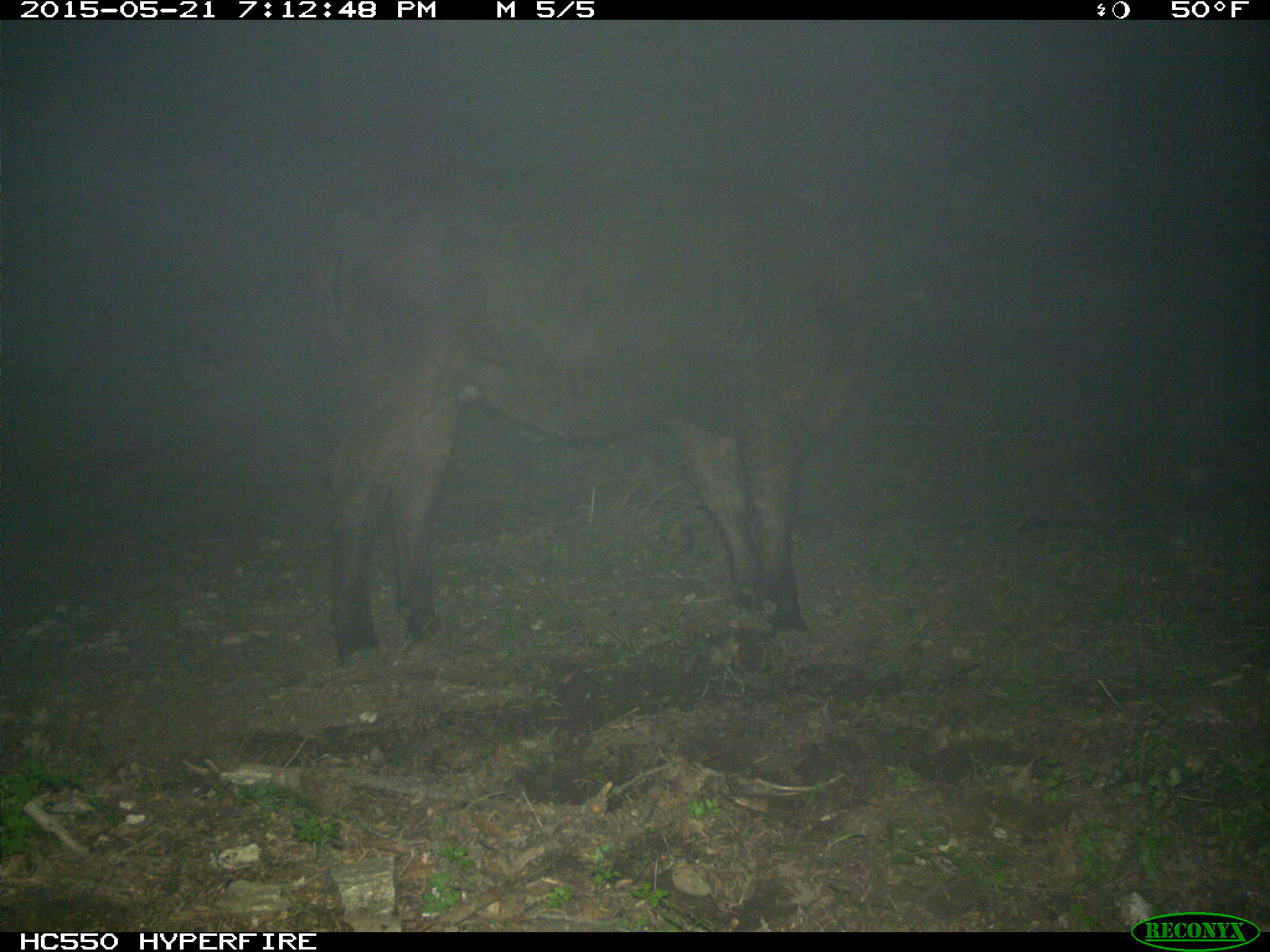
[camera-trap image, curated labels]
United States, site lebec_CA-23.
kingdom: Animalia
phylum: Chordata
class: Mammalia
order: Artiodactyla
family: Bovidae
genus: Bos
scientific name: Bos taurus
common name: domestic cow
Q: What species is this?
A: Bos taurus (domestic cow).